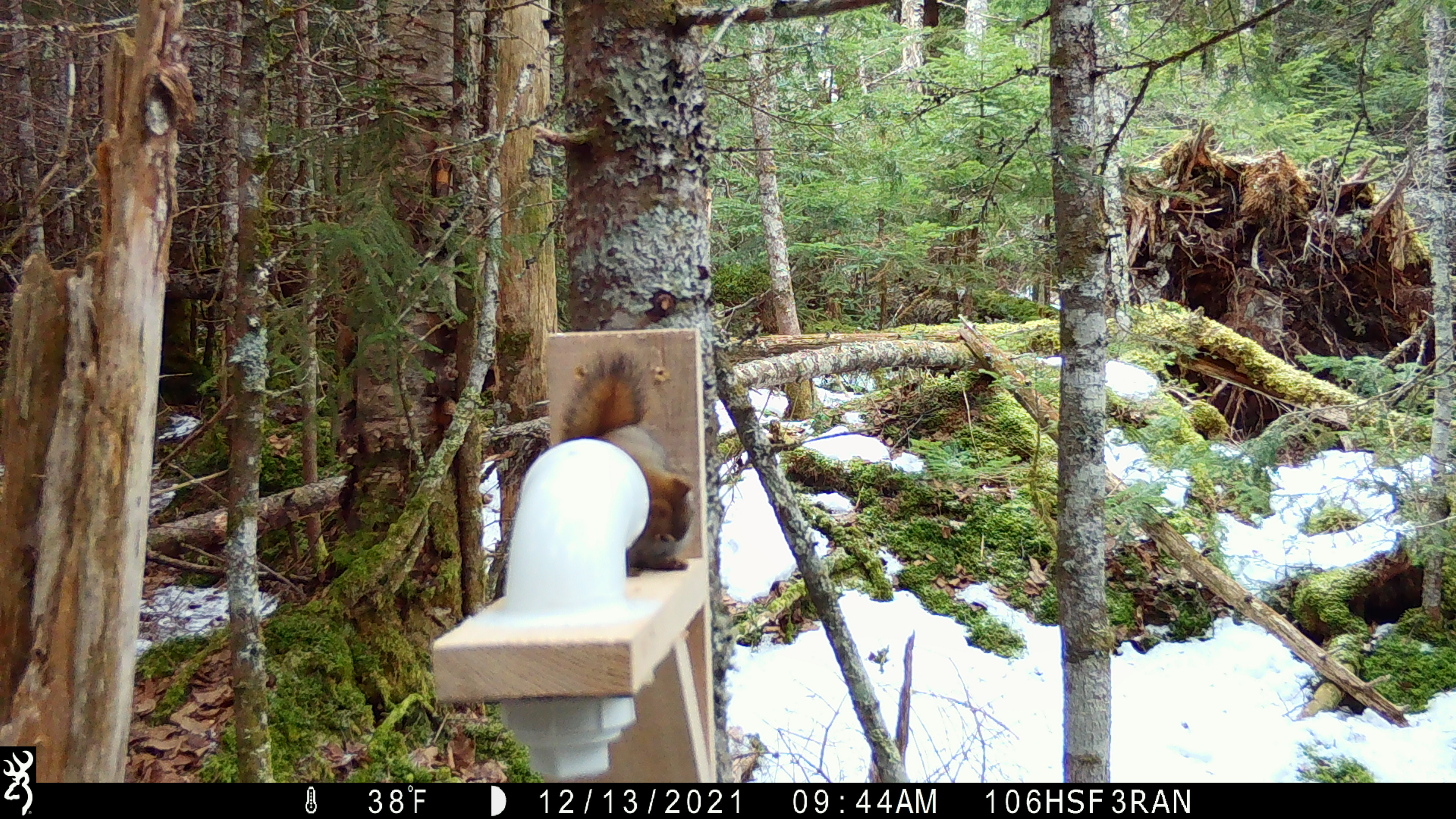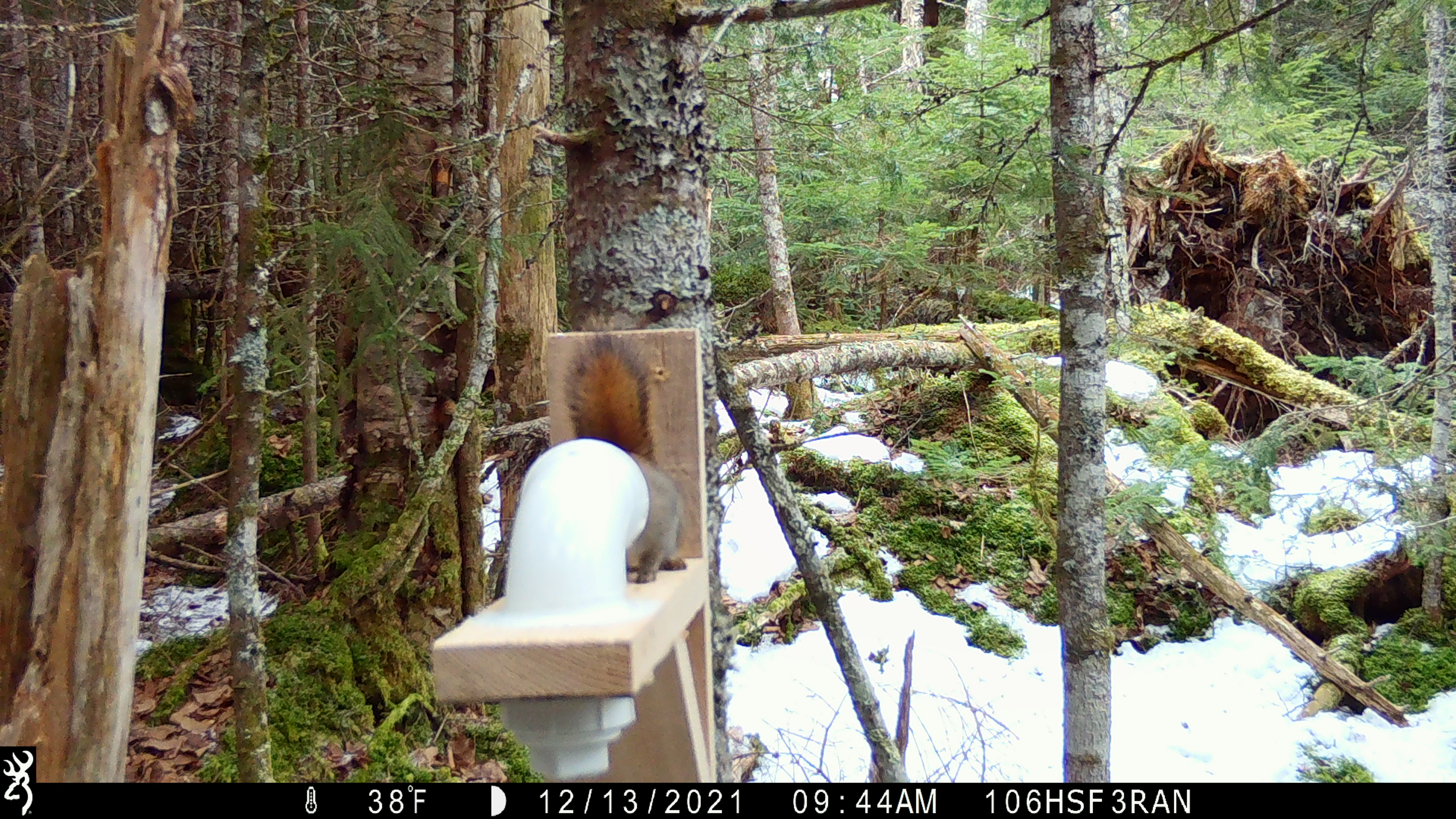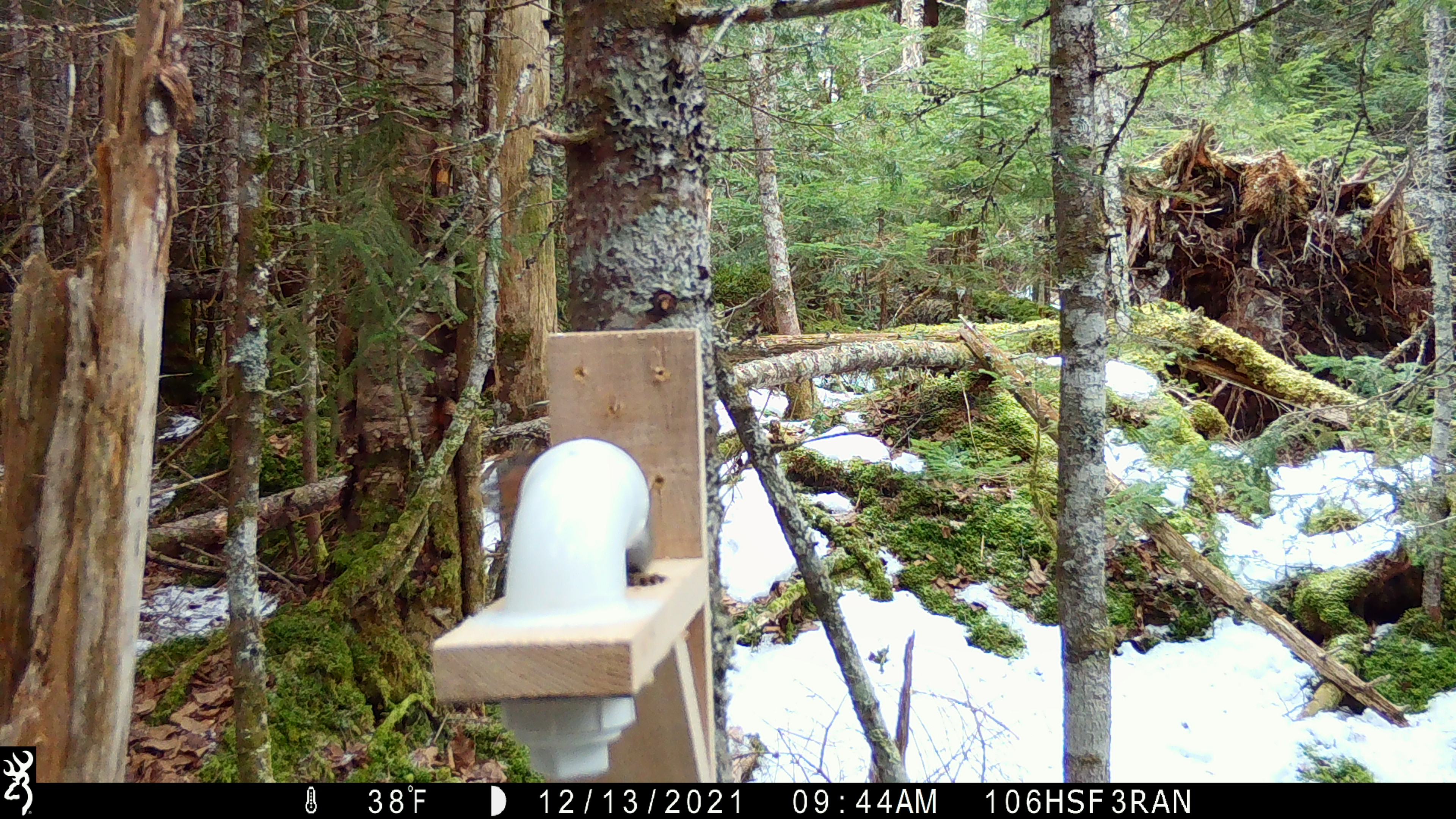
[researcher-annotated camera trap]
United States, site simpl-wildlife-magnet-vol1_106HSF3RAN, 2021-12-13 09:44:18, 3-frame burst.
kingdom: Animalia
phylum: Chordata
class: Mammalia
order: Rodentia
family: Sciuridae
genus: Tamiasciurus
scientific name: Tamiasciurus hudsonicus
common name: red squirrel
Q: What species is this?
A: Red squirrel (Tamiasciurus hudsonicus).